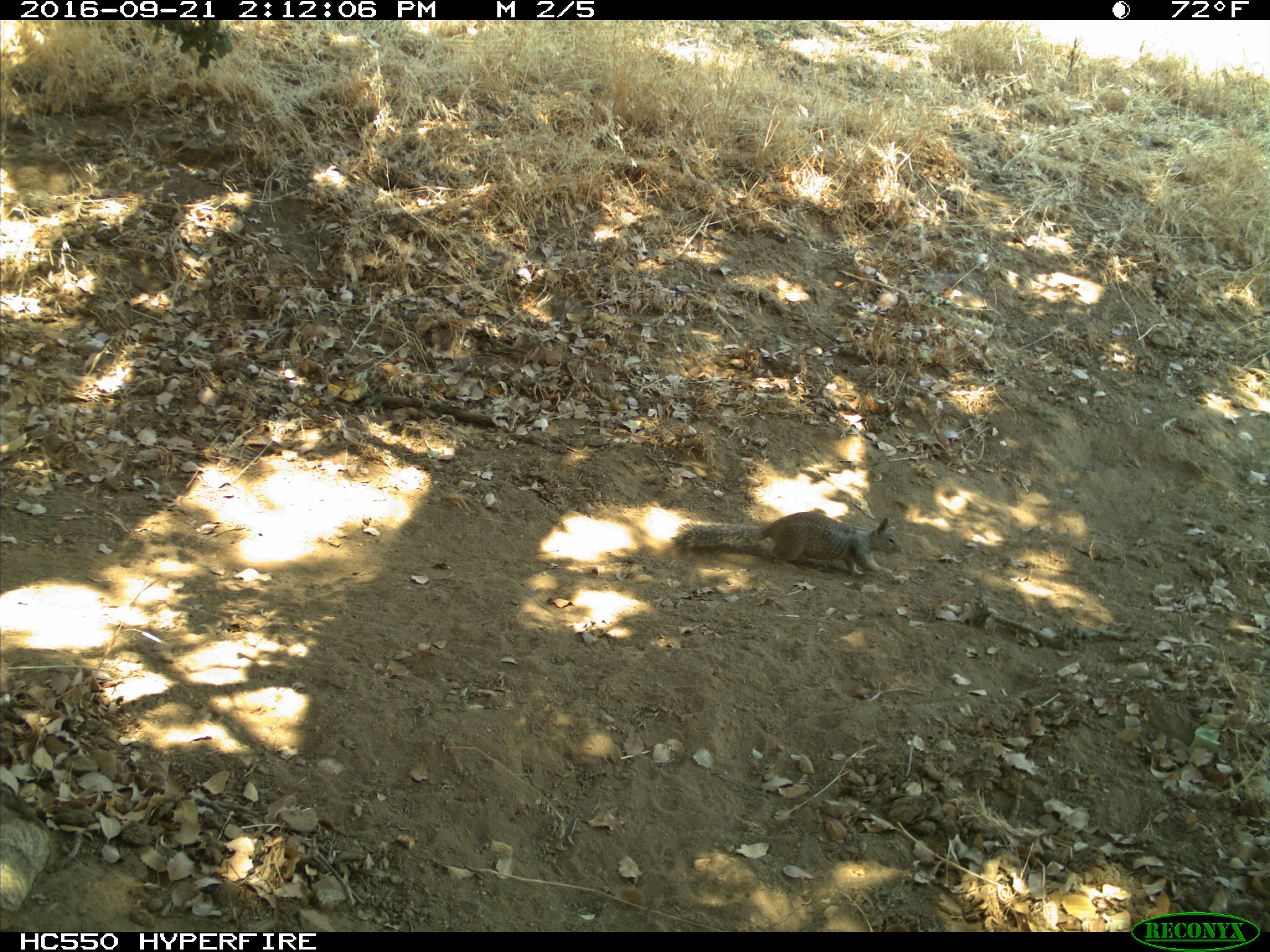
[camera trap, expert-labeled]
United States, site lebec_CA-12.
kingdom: Animalia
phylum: Chordata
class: Mammalia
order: Rodentia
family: Sciuridae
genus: Otospermophilus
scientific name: Otospermophilus beecheyi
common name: california ground squirrel